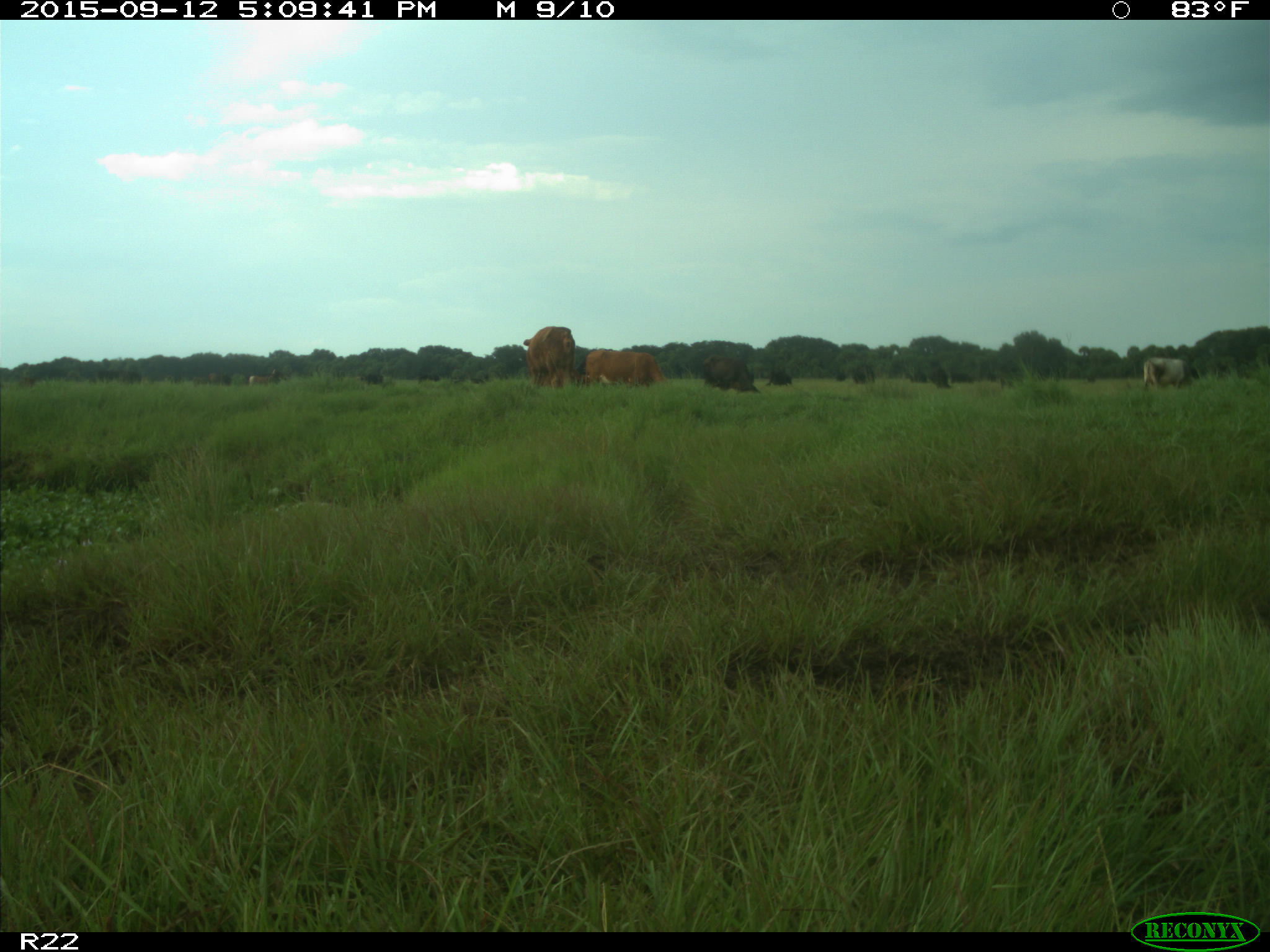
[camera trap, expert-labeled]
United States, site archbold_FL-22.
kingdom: Animalia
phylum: Chordata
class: Mammalia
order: Artiodactyla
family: Bovidae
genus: Bos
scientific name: Bos taurus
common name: domestic cow